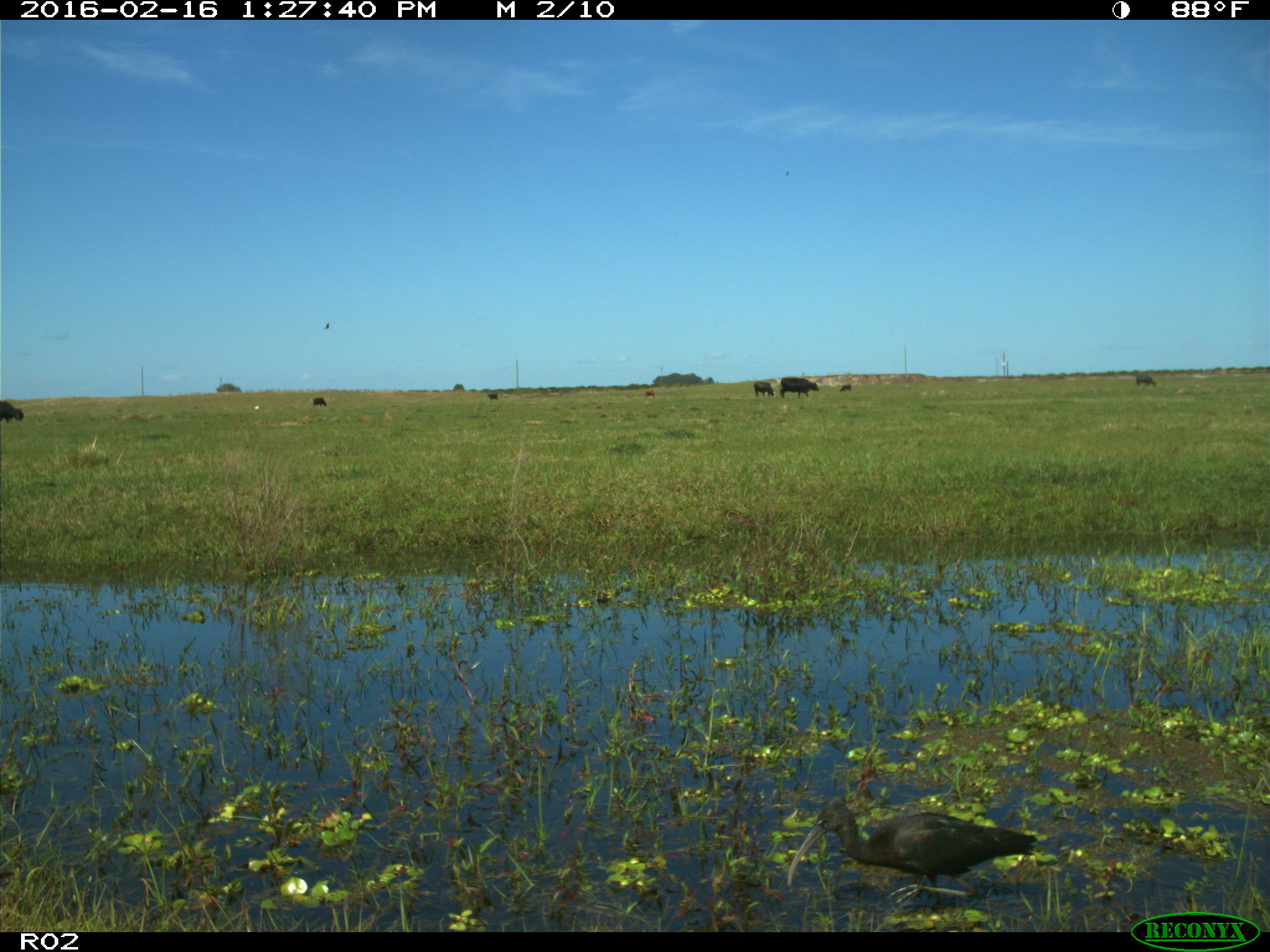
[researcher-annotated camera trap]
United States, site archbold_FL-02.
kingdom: Animalia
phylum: Chordata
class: Aves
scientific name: Aves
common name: birds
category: unidentified bird